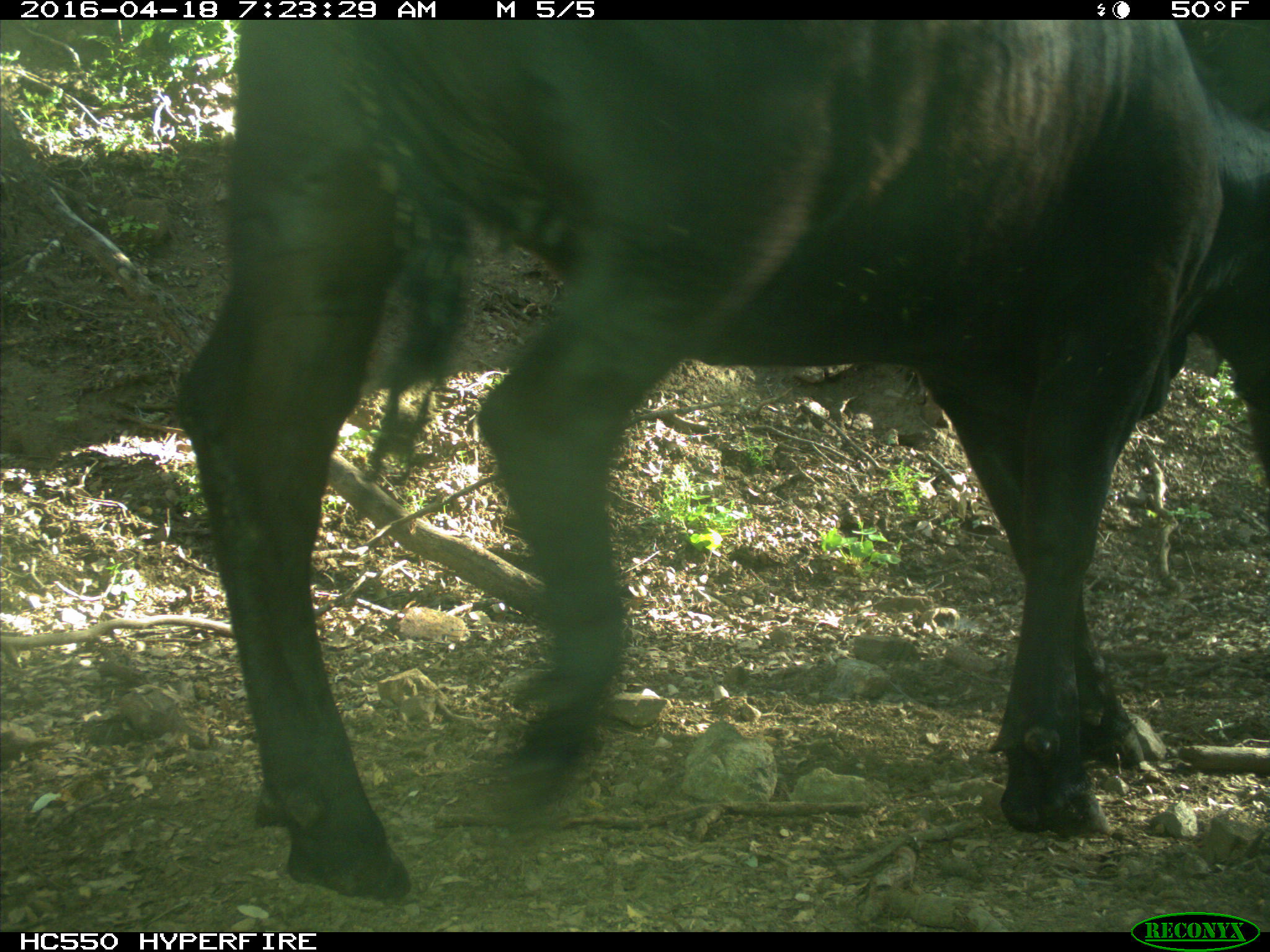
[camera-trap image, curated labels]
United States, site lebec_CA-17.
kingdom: Animalia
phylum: Chordata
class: Mammalia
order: Artiodactyla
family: Bovidae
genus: Bos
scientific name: Bos taurus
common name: domestic cow